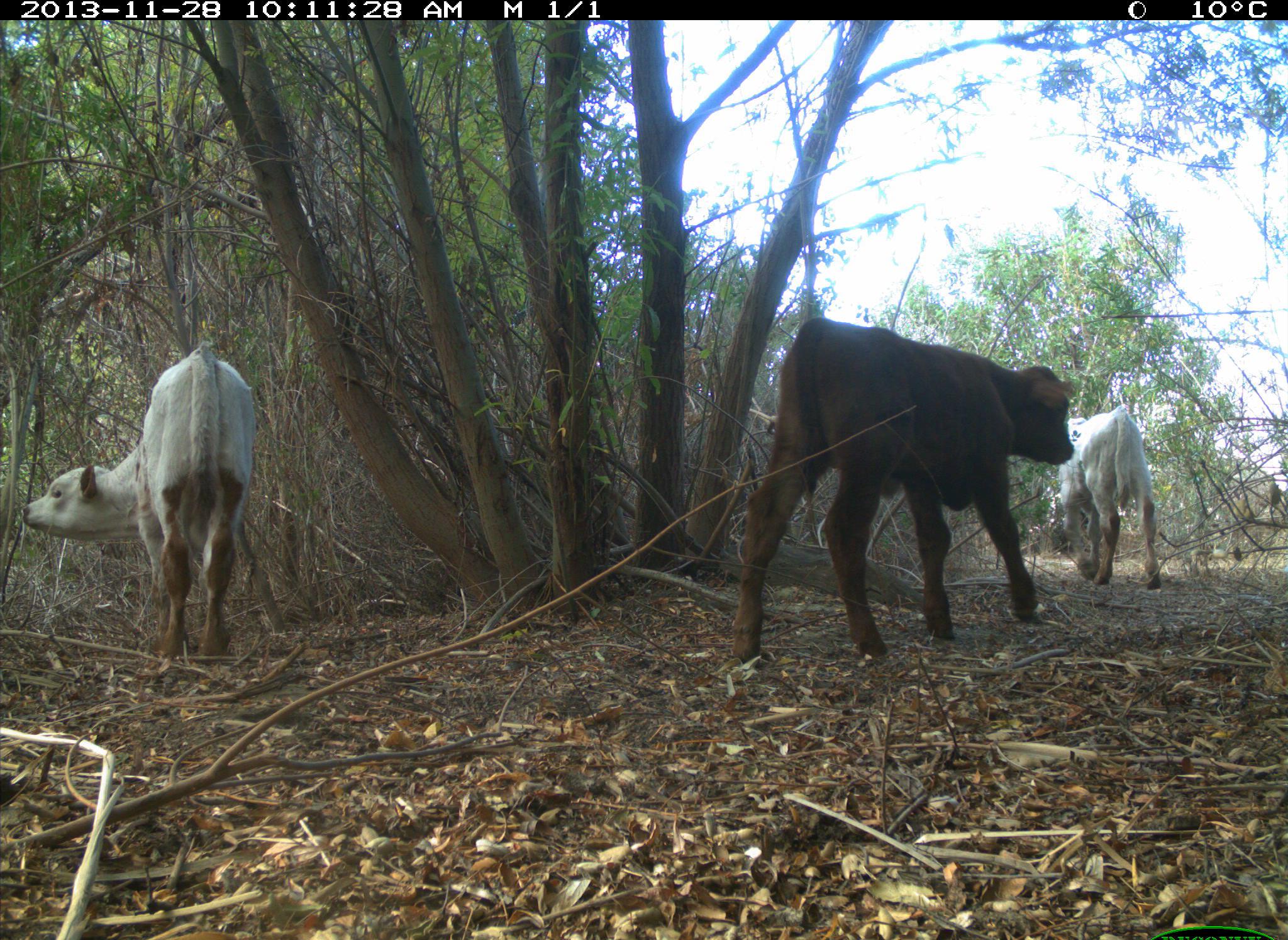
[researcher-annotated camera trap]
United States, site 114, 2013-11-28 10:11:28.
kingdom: Animalia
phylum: Chordata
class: Mammalia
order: Artiodactyla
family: Bovidae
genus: Bos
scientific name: Bos taurus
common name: cow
Cow (Bos taurus).